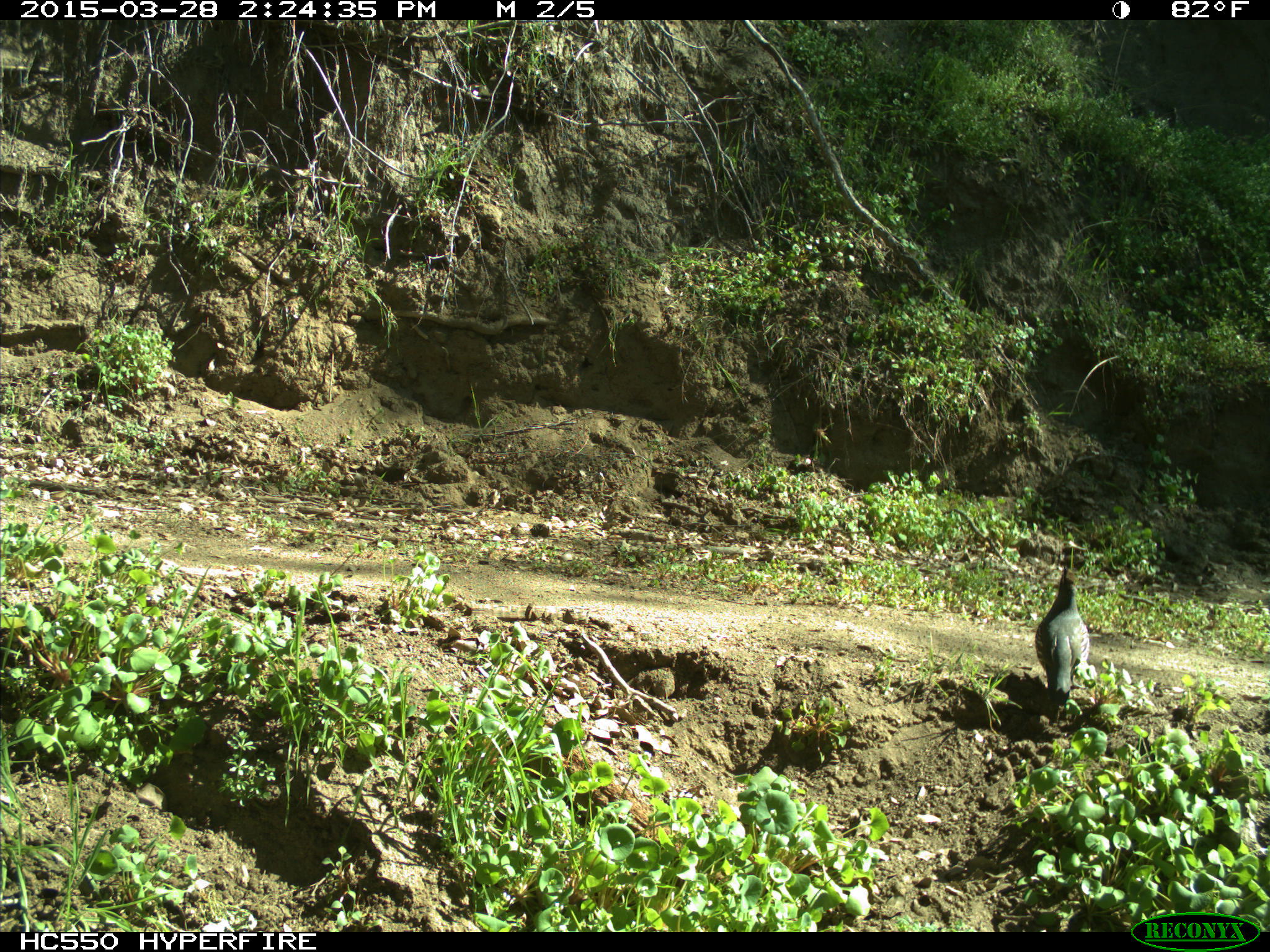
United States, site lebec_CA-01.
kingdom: Animalia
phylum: Chordata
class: Aves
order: Galliformes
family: Odontophoridae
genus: Callipepla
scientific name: Callipepla californica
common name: california quail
Callipepla californica (california quail).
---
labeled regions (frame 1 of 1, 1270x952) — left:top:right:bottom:
animal: 1034:565:1093:728